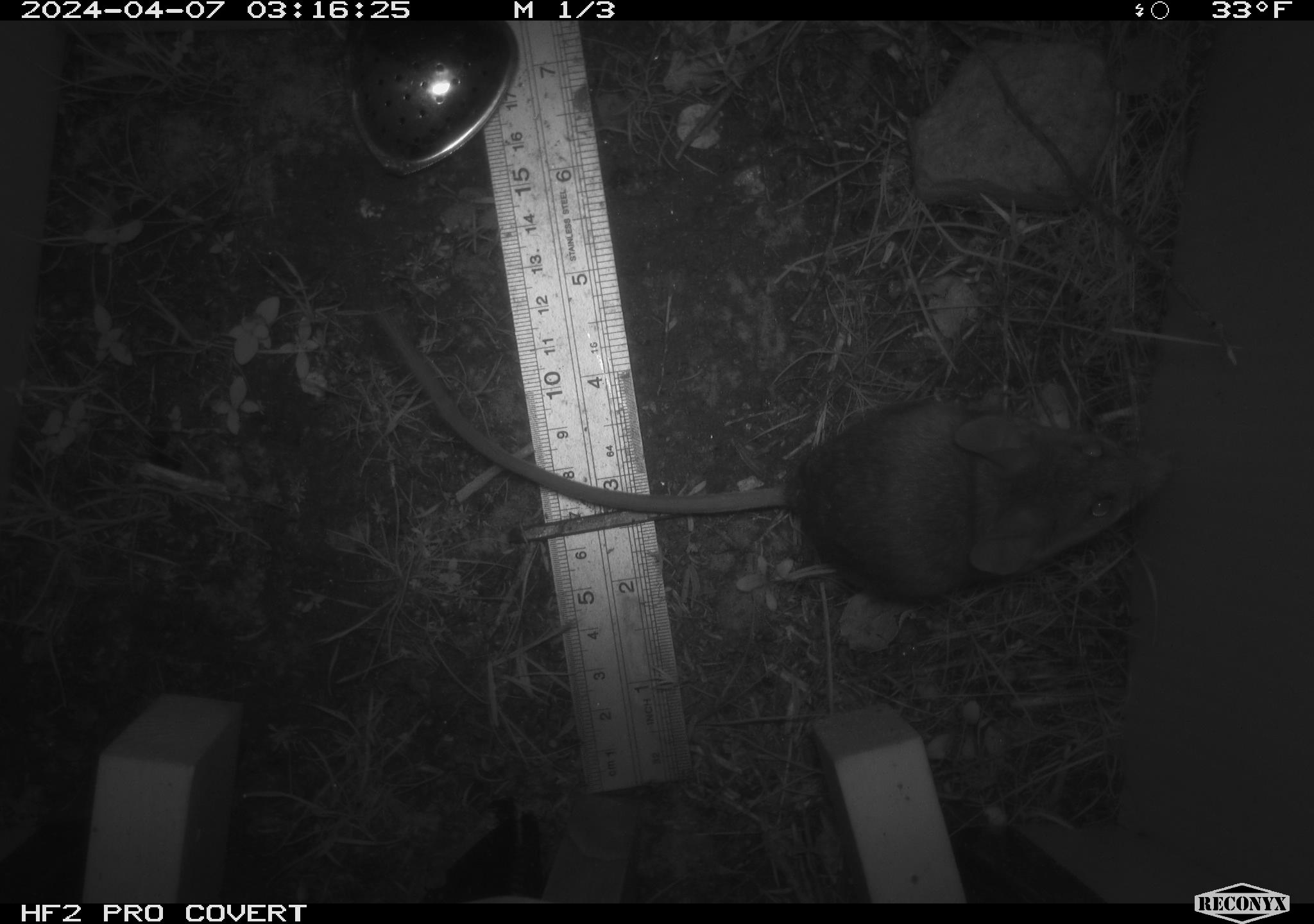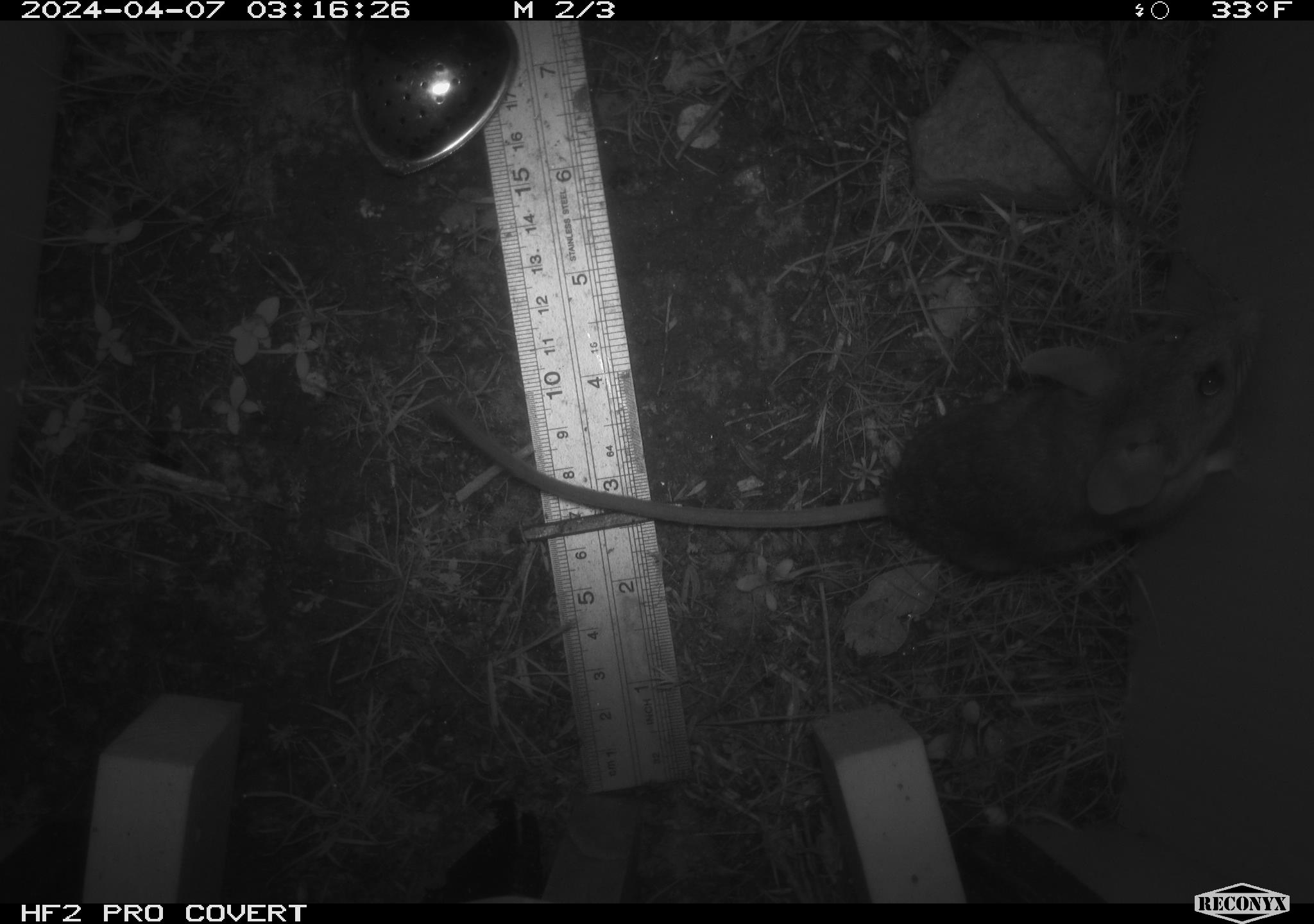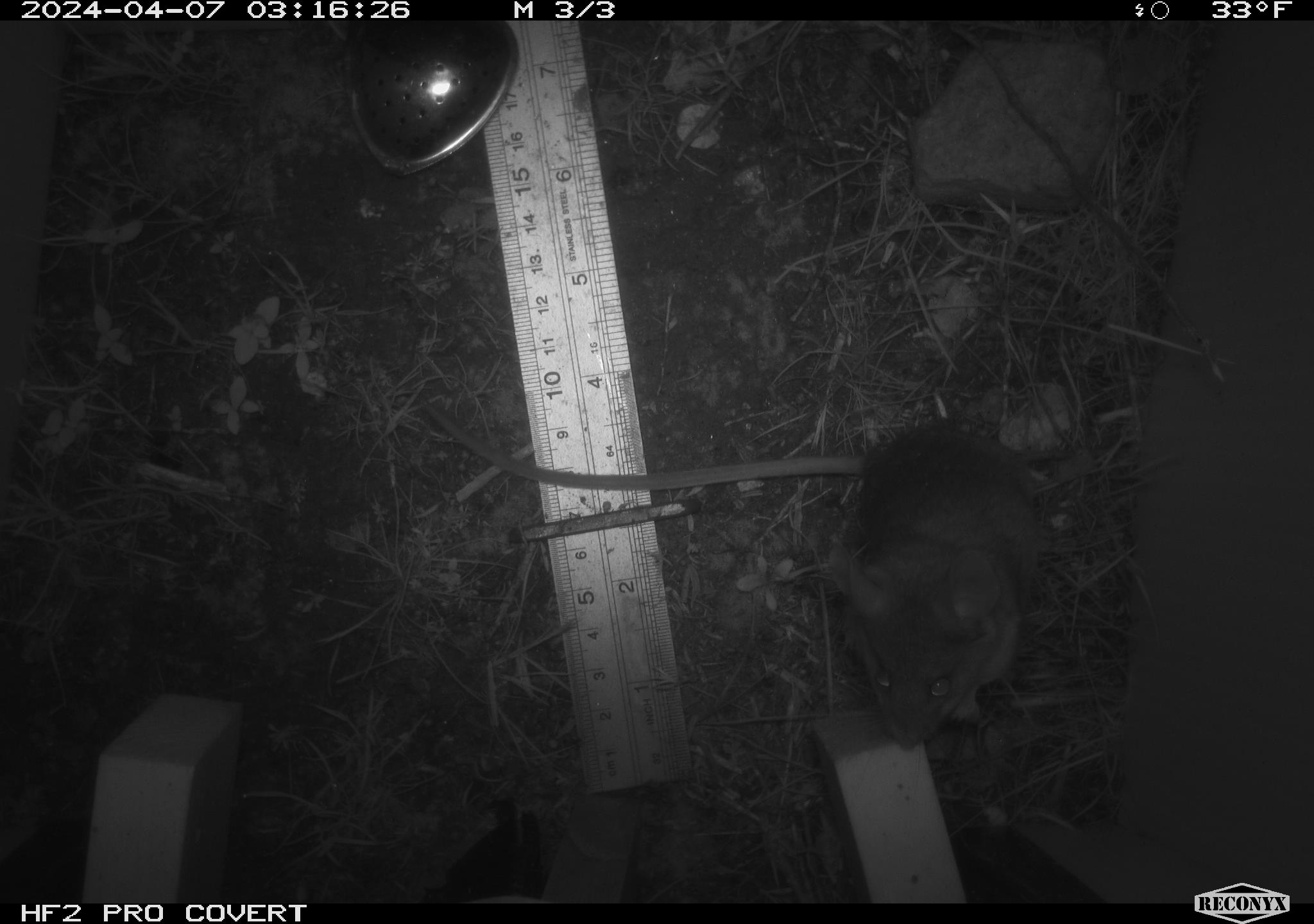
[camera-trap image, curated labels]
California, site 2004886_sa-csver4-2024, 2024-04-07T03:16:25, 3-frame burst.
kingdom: Animalia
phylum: Chordata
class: Mammalia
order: Rodentia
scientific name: Rodentia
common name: mouse species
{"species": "mouse species (Rodentia)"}